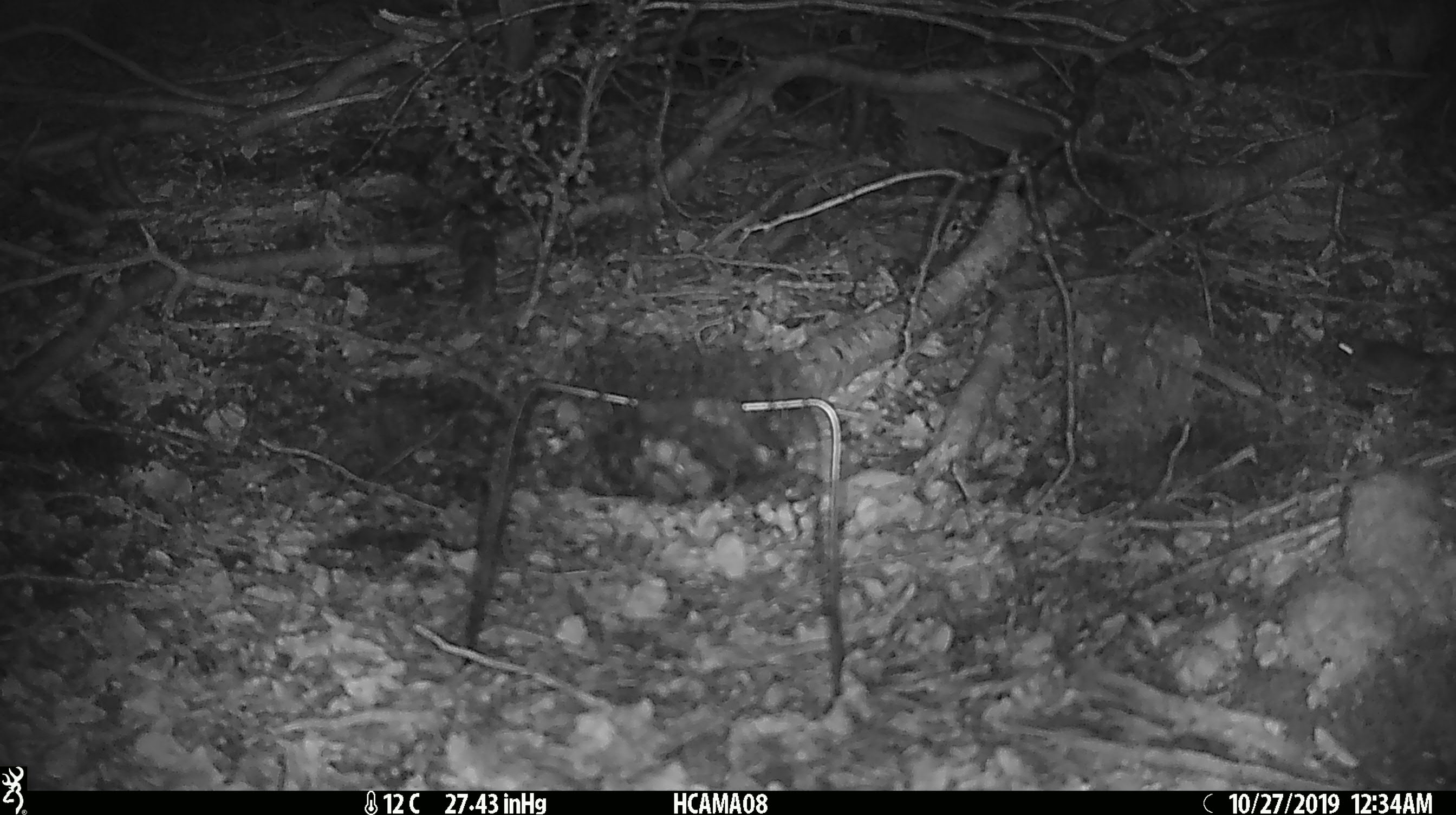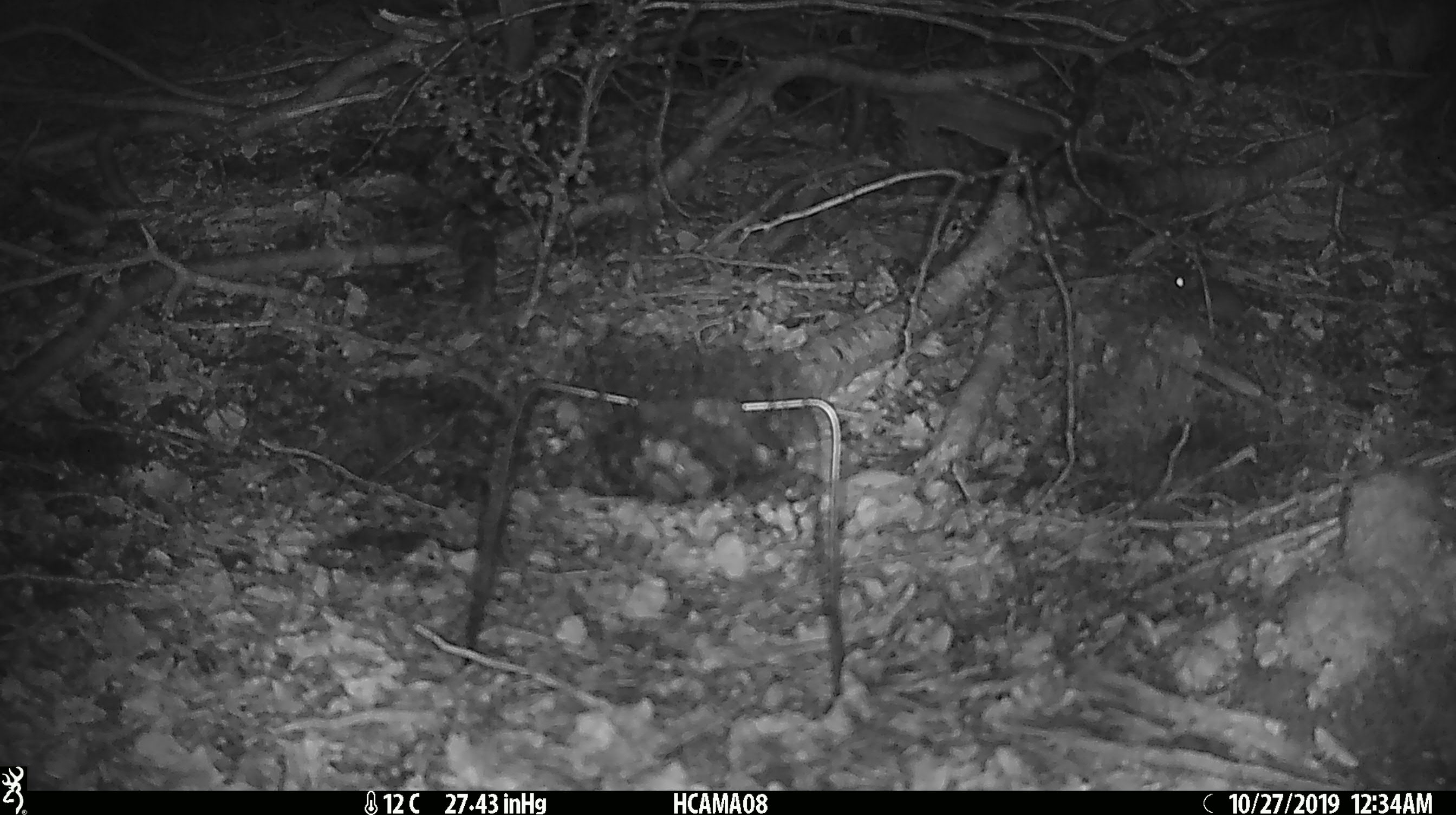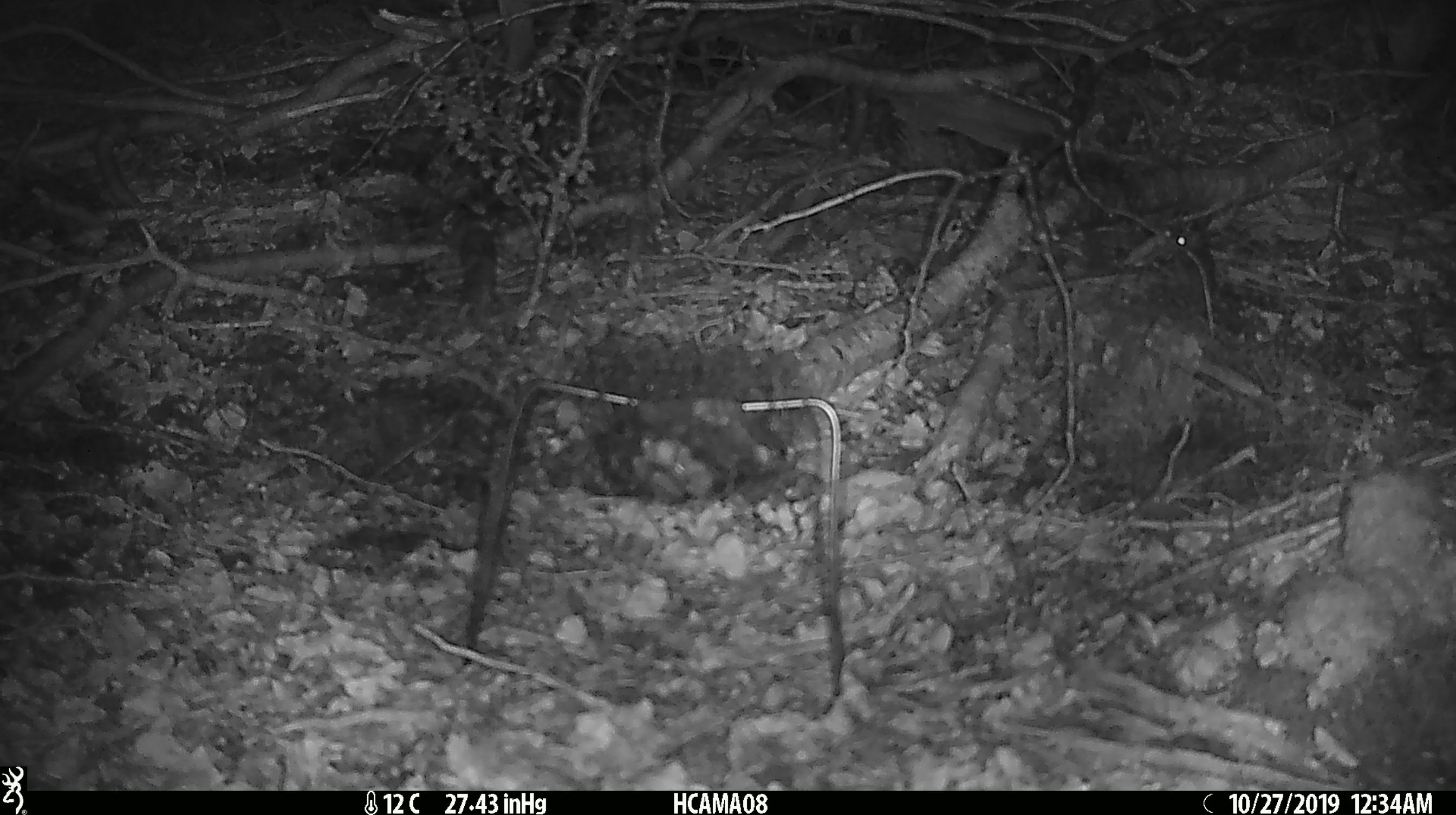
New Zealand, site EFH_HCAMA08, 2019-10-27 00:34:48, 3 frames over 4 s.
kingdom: Animalia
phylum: Chordata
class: Mammalia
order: Rodentia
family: Muridae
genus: Mus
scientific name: Mus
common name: mouse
Mouse (Mus).